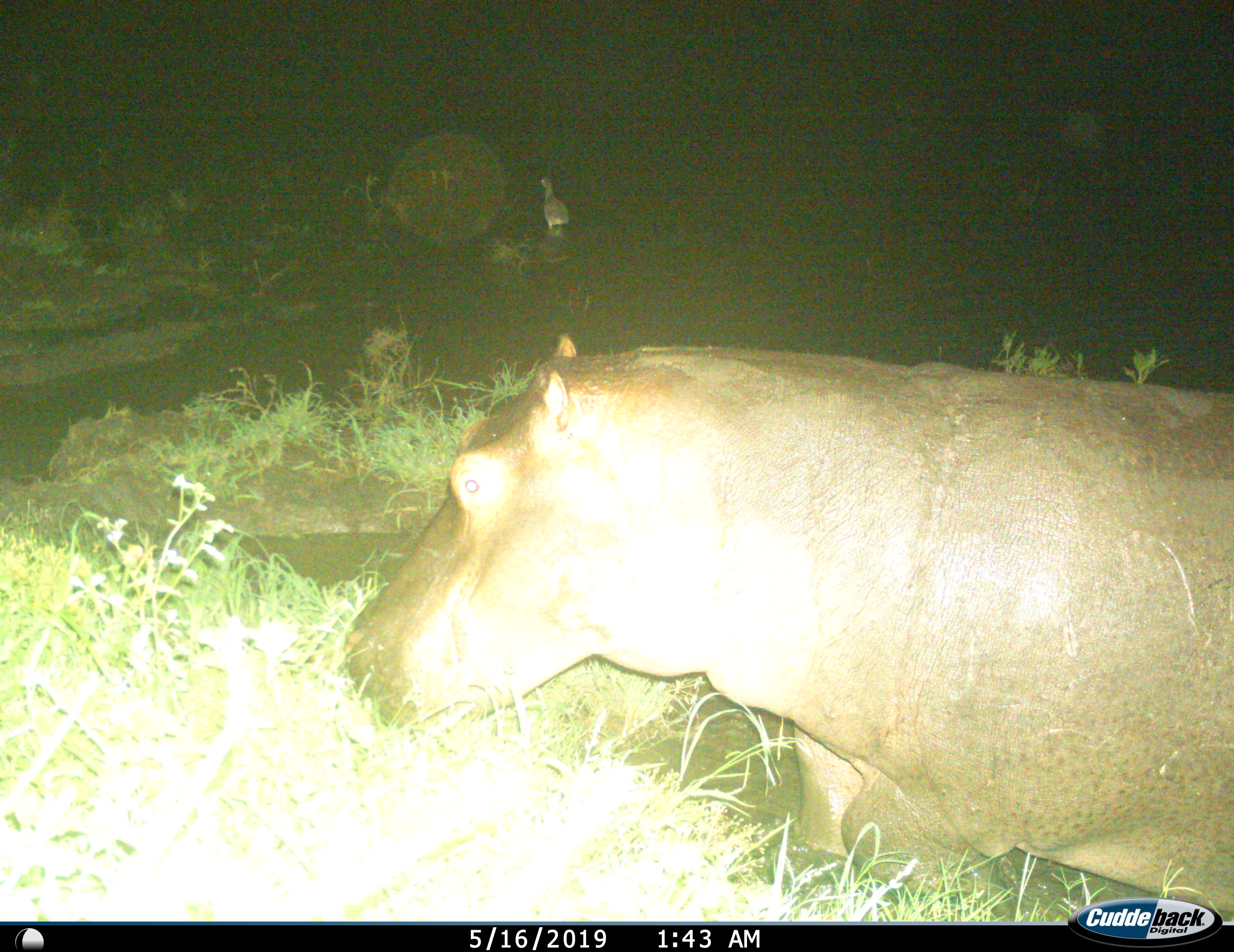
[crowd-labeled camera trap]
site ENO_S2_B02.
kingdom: Animalia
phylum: Chordata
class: Aves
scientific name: Aves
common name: bird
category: birdother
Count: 1.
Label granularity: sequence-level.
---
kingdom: Animalia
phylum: Chordata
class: Mammalia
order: Artiodactyla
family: Hippopotamidae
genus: Hippopotamus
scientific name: Hippopotamus amphibius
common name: hippopotamus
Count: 1.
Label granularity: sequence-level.